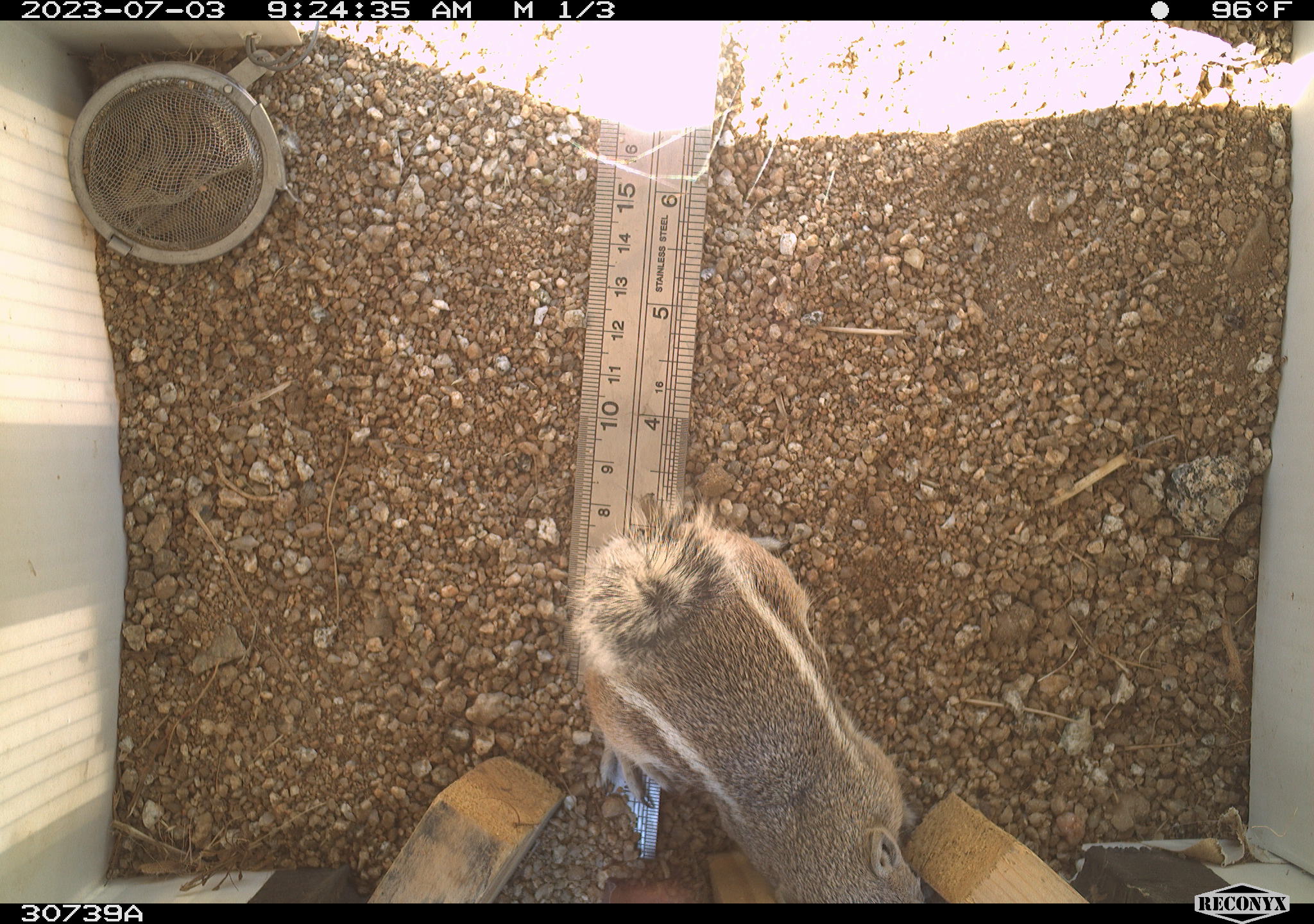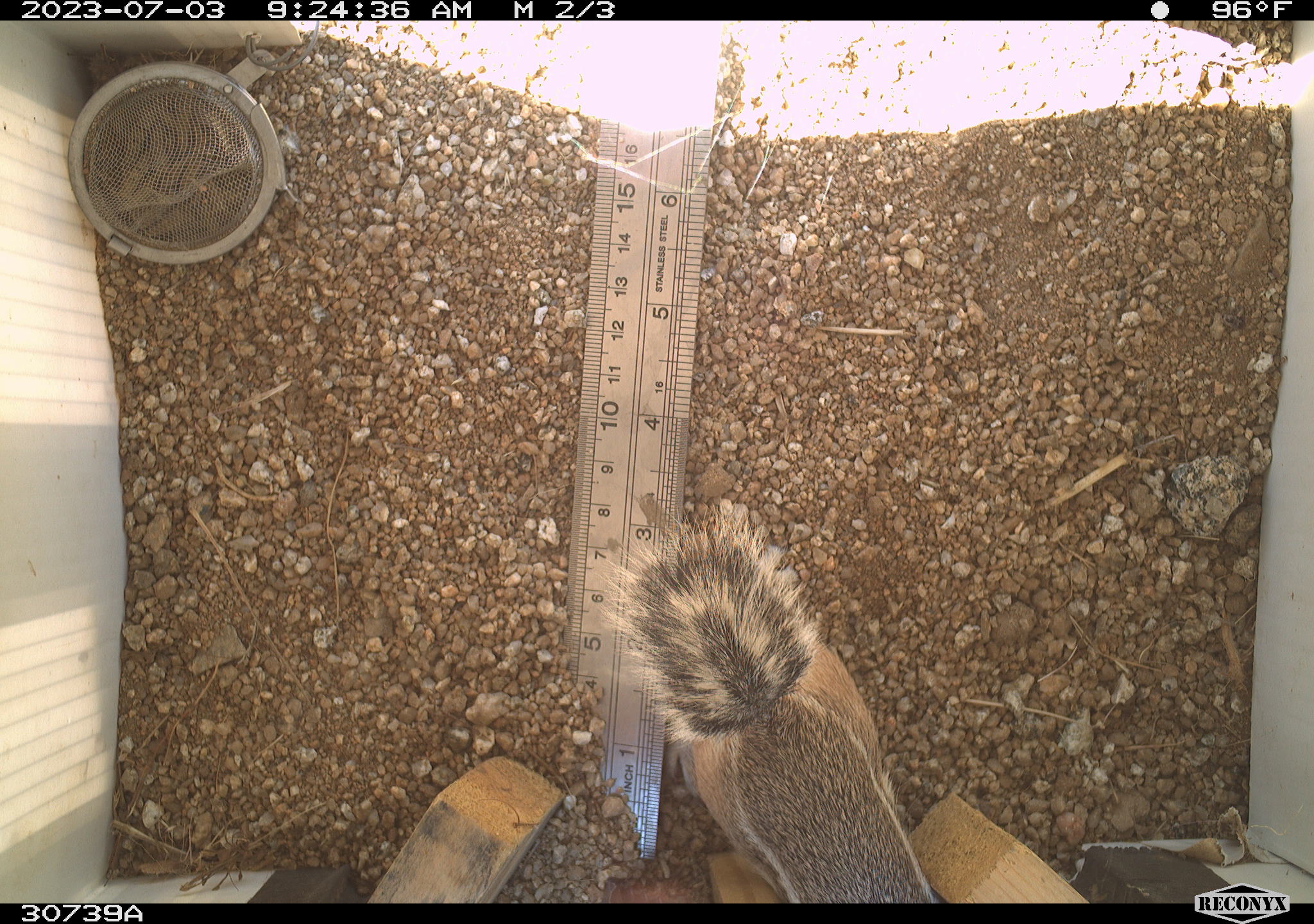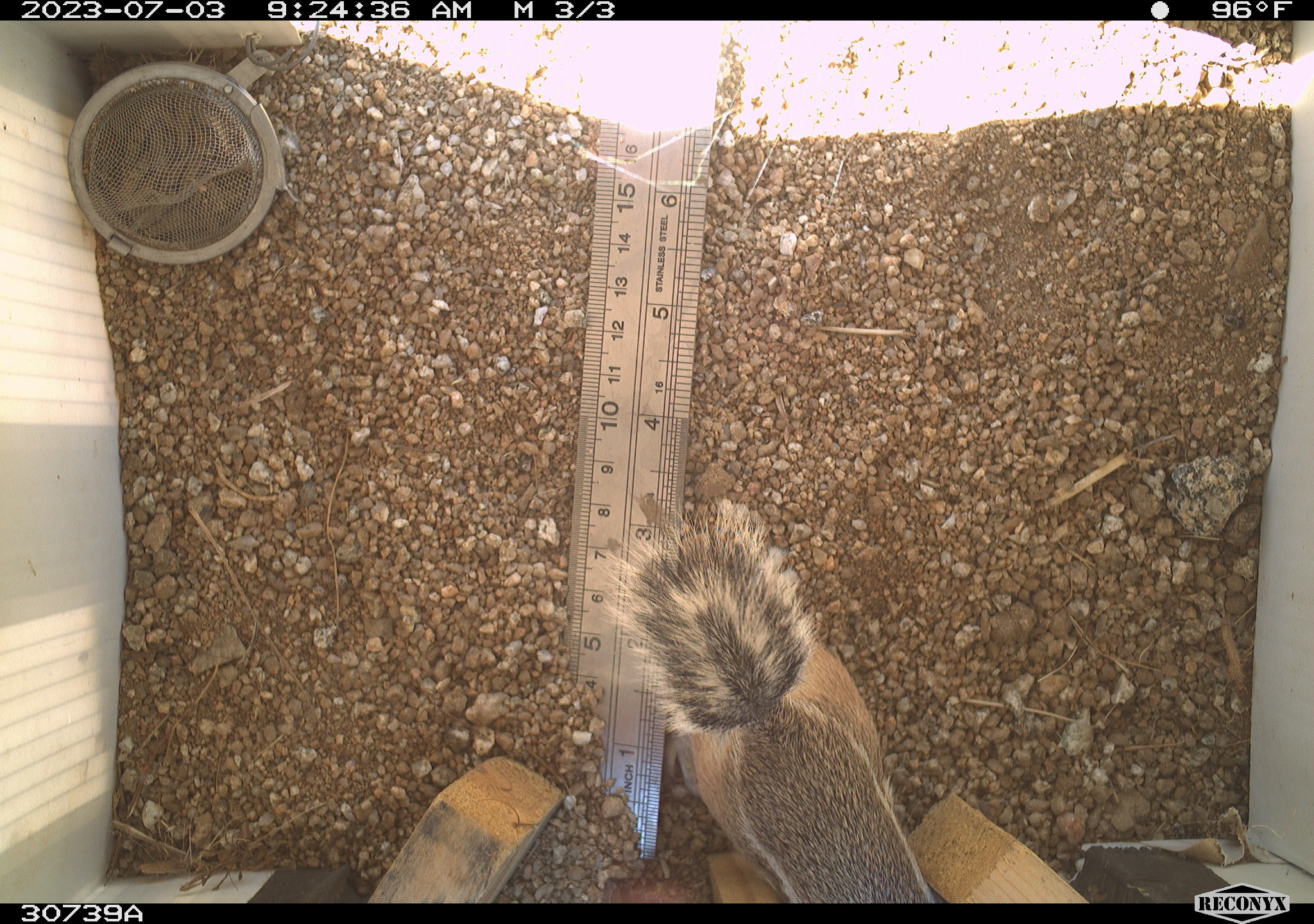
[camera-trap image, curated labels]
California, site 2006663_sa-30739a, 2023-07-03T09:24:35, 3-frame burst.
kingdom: Animalia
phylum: Chordata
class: Mammalia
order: Rodentia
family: Sciuridae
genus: Ammospermophilus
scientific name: Ammospermophilus leucurus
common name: white-tailed antelope squirrel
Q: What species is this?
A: White-tailed antelope squirrel (Ammospermophilus leucurus).